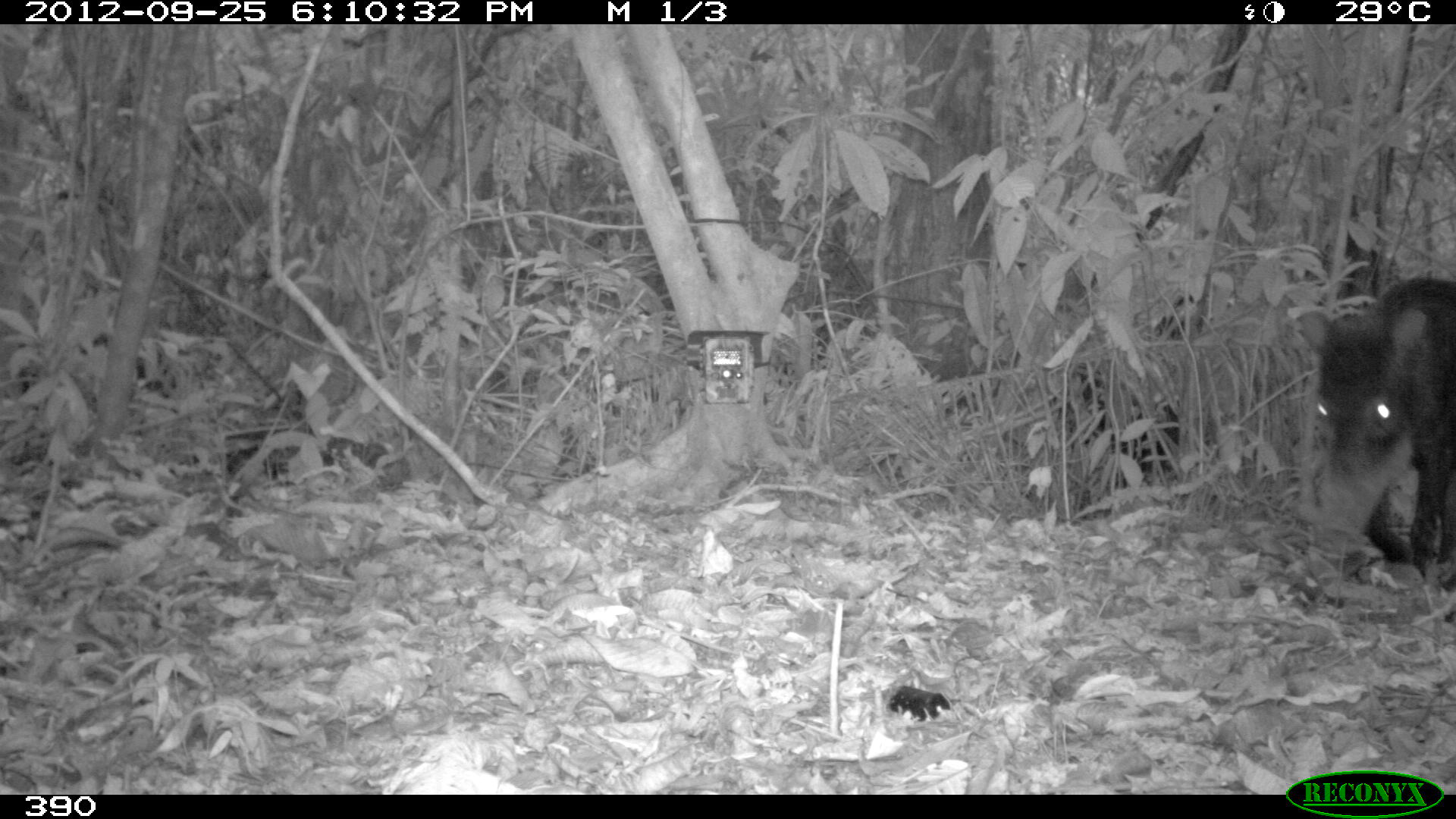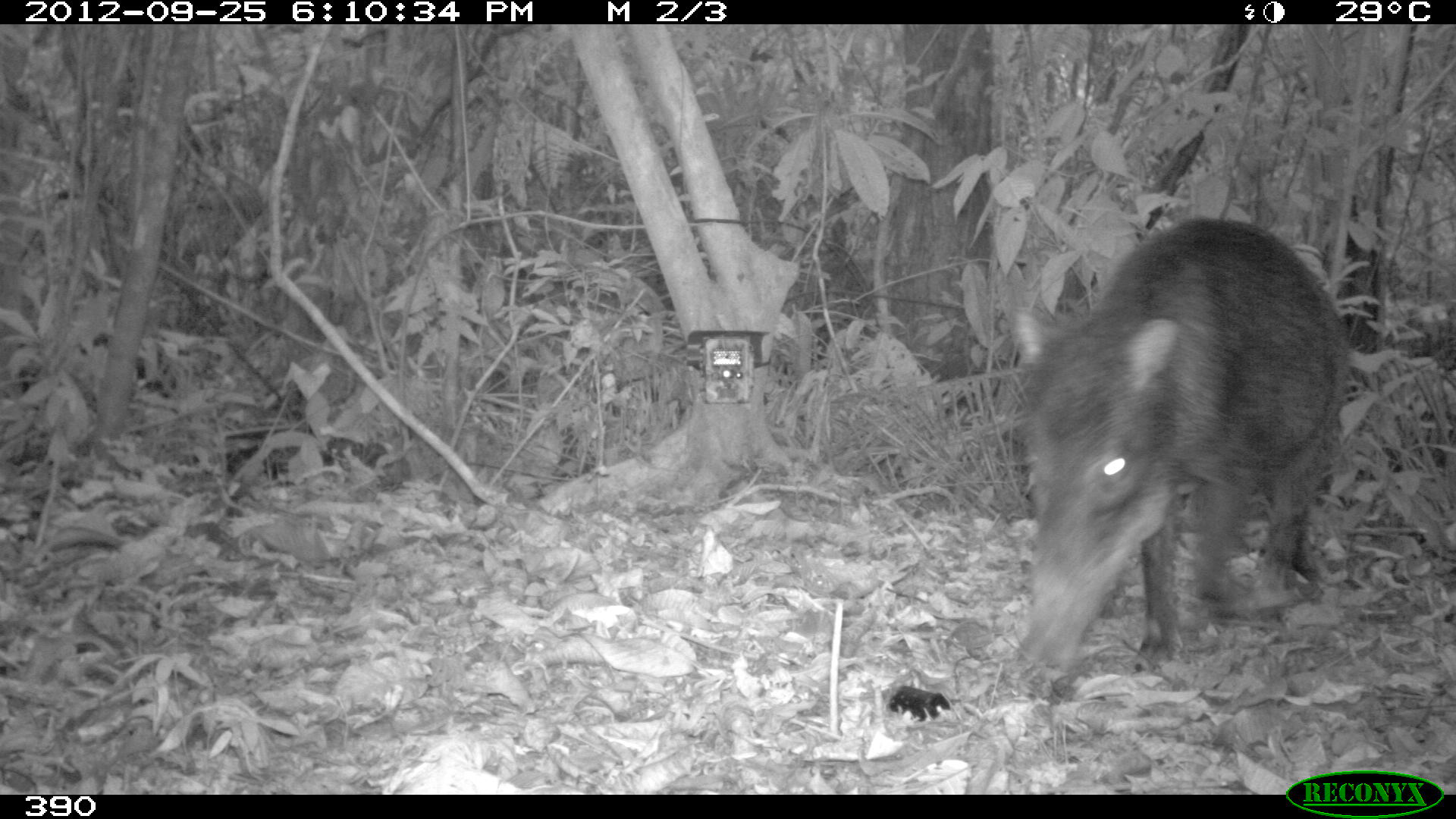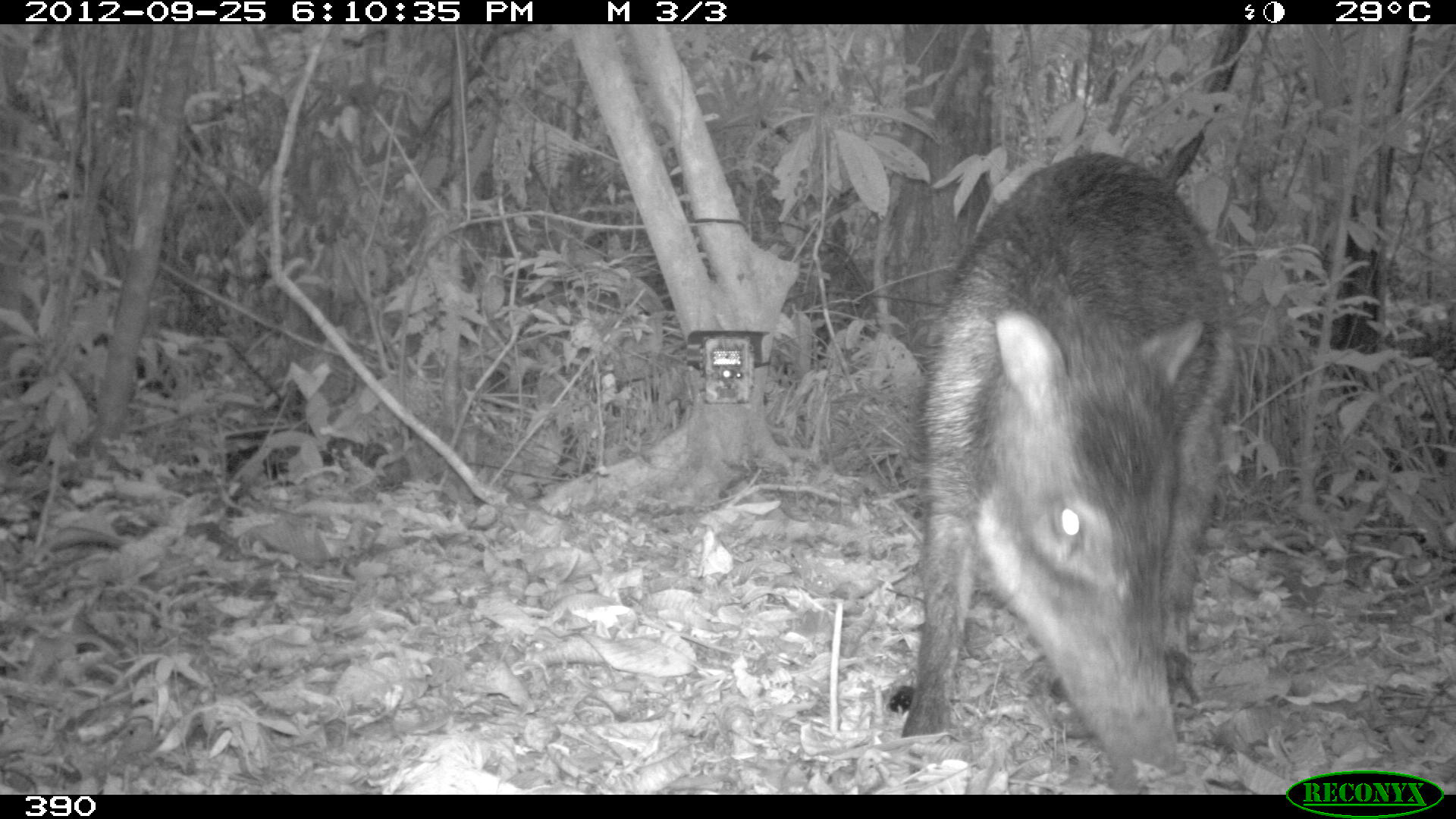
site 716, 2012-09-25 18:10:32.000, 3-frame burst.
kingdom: Animalia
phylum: Chordata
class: Mammalia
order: Artiodactyla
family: Tayassuidae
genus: Tayassu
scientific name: Tayassu pecari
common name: white-lipped peccary